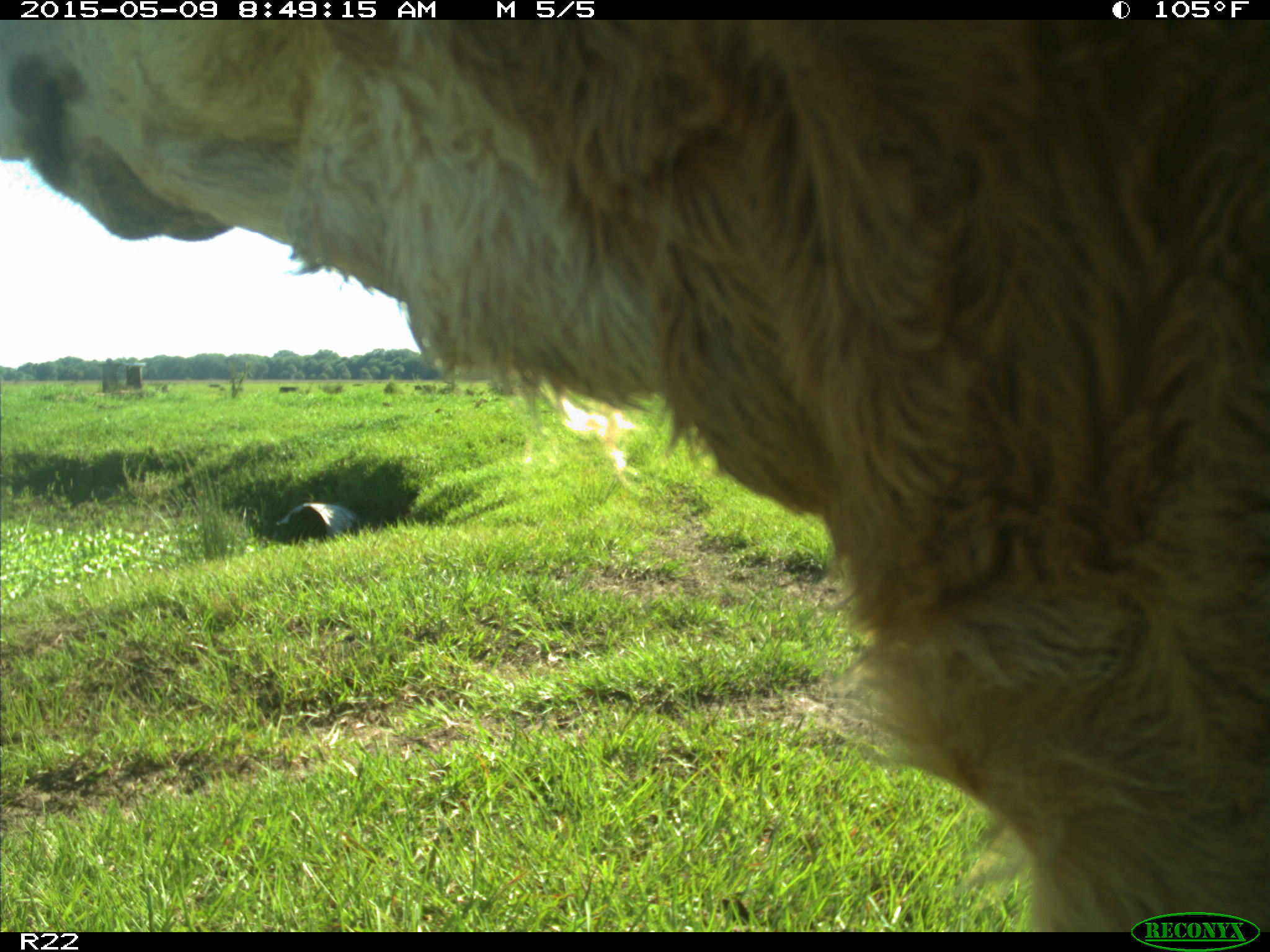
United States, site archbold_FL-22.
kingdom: Animalia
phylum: Chordata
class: Mammalia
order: Artiodactyla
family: Bovidae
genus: Bos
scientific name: Bos taurus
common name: domestic cow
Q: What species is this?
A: Bos taurus (domestic cow).